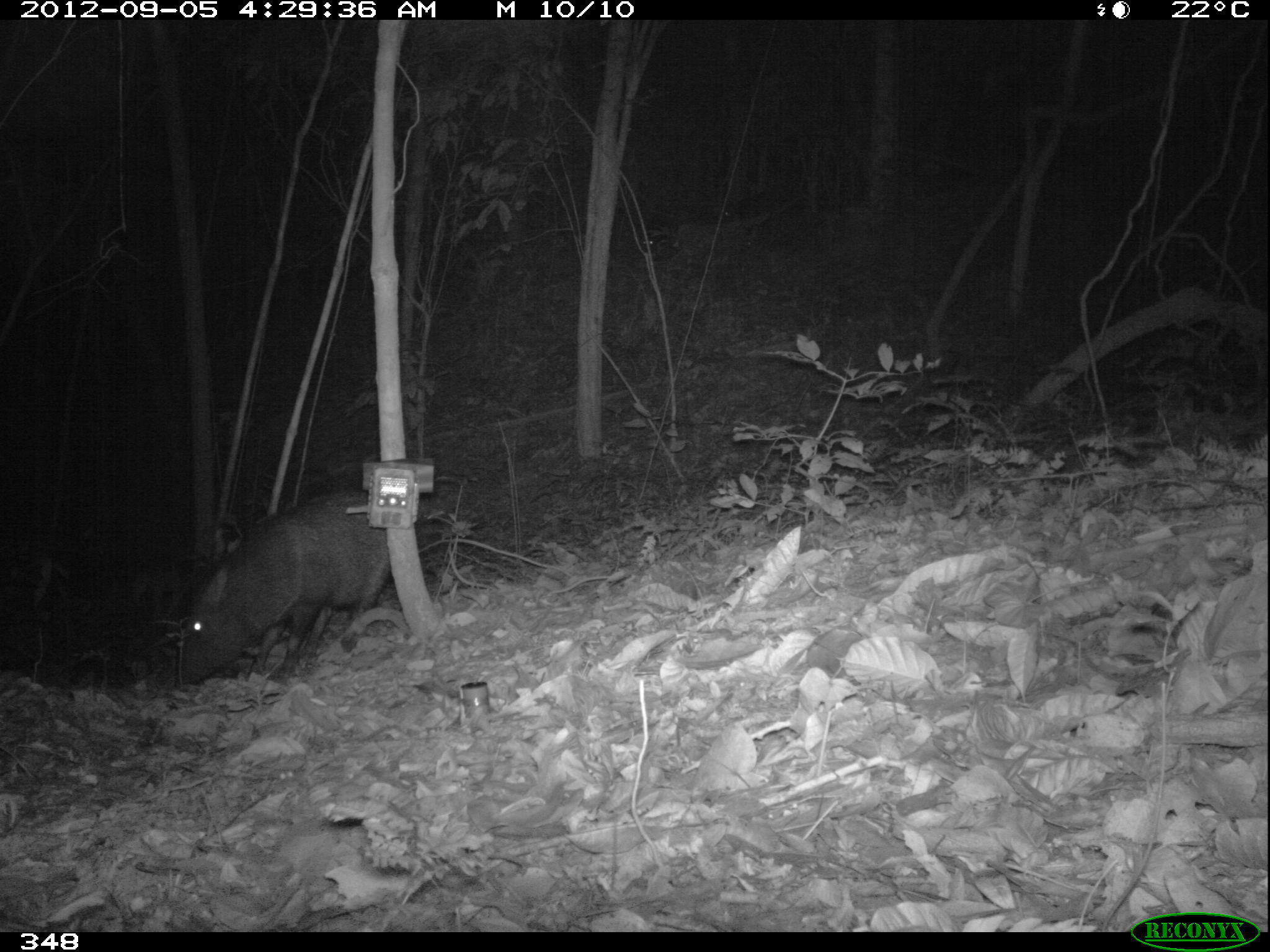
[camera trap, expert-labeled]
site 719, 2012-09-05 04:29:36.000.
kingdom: Animalia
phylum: Chordata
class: Mammalia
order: Artiodactyla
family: Tayassuidae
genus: Pecari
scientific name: Pecari tajacu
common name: collared peccary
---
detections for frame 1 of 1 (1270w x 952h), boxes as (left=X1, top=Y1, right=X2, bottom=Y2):
pecari tajacu: (left=174, top=488, right=388, bottom=683)